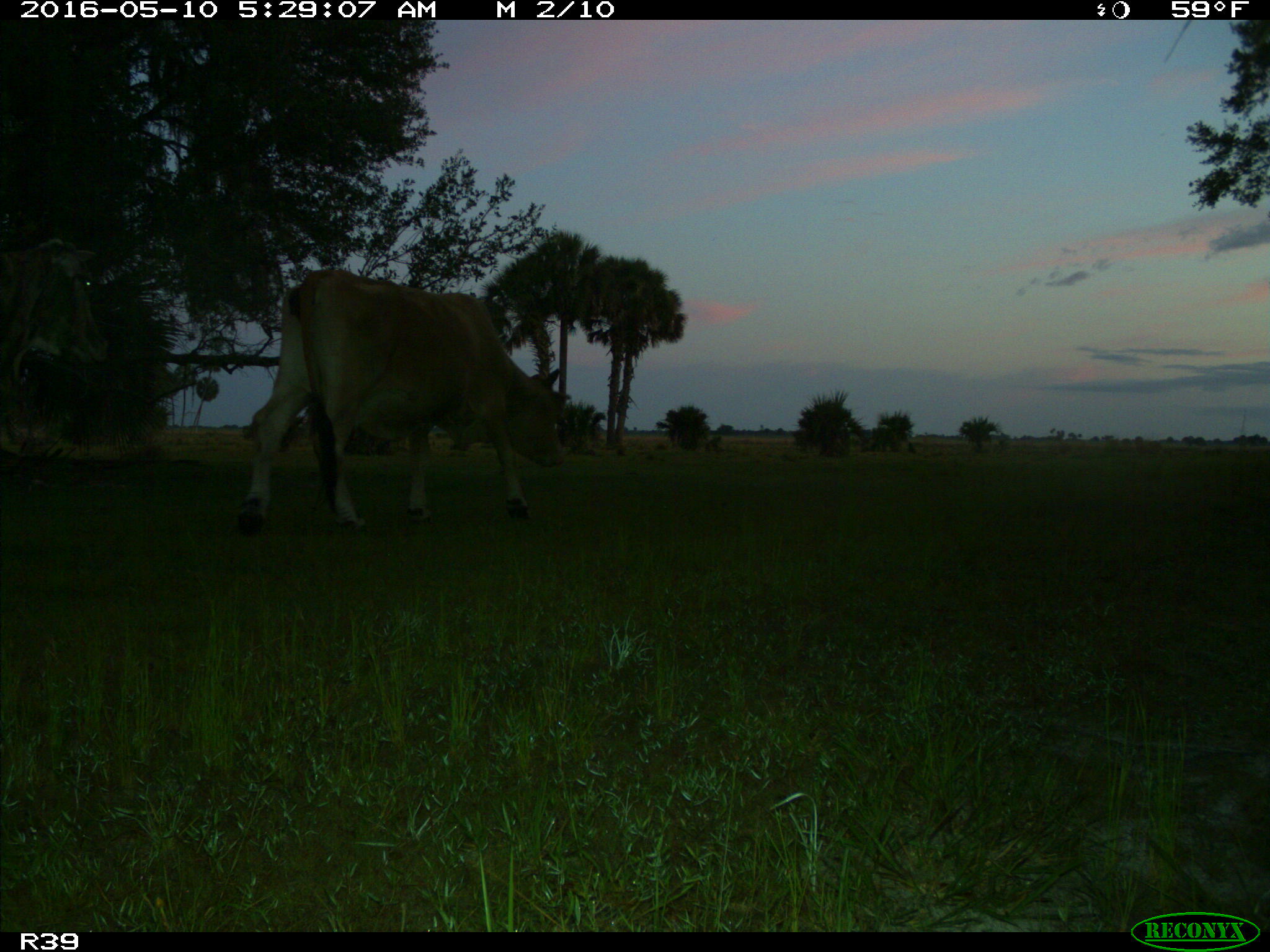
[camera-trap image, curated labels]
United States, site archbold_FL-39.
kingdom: Animalia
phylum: Chordata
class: Mammalia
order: Artiodactyla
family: Bovidae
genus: Bos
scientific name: Bos taurus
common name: domestic cow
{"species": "Bos taurus (domestic cow)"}